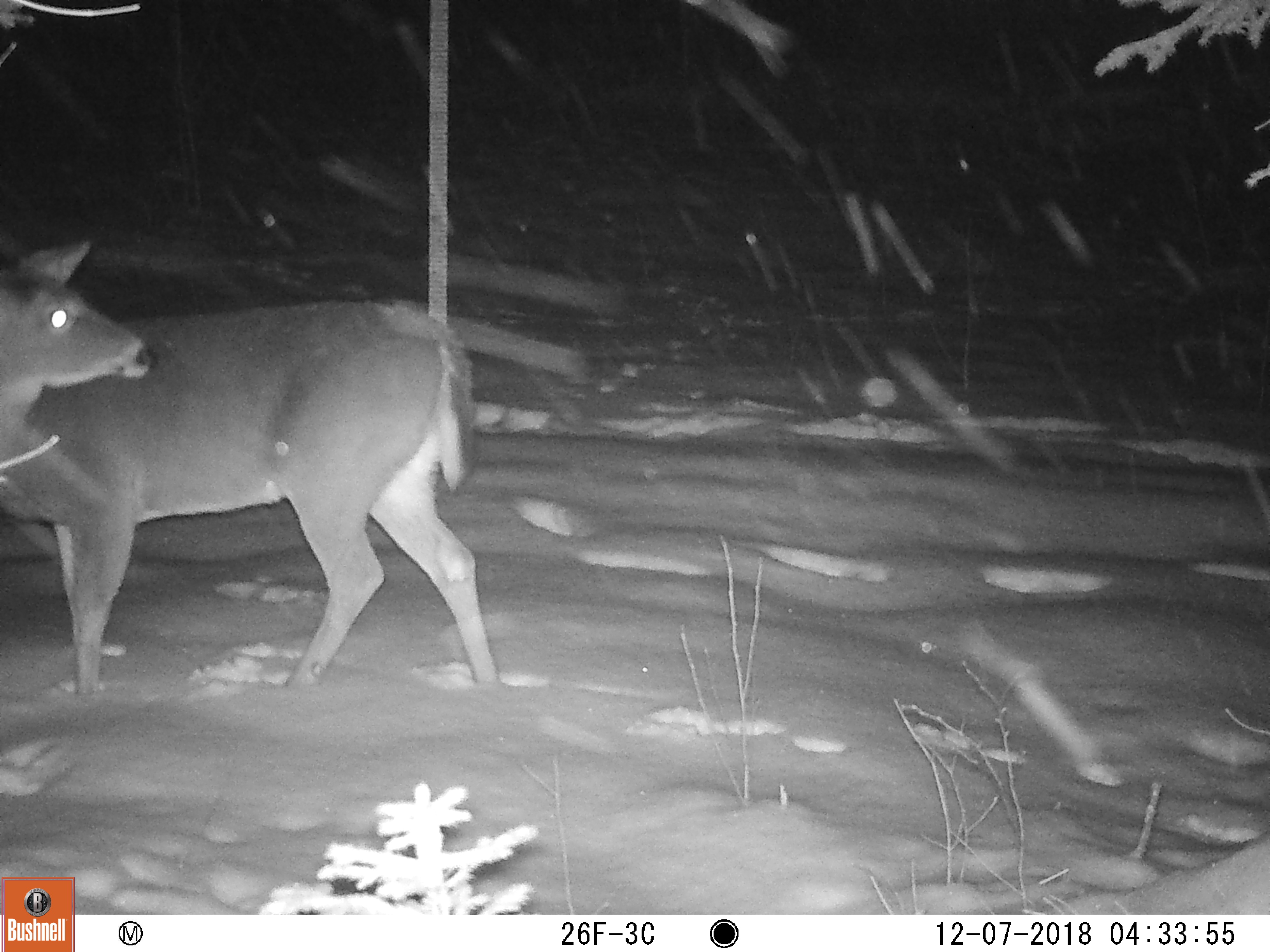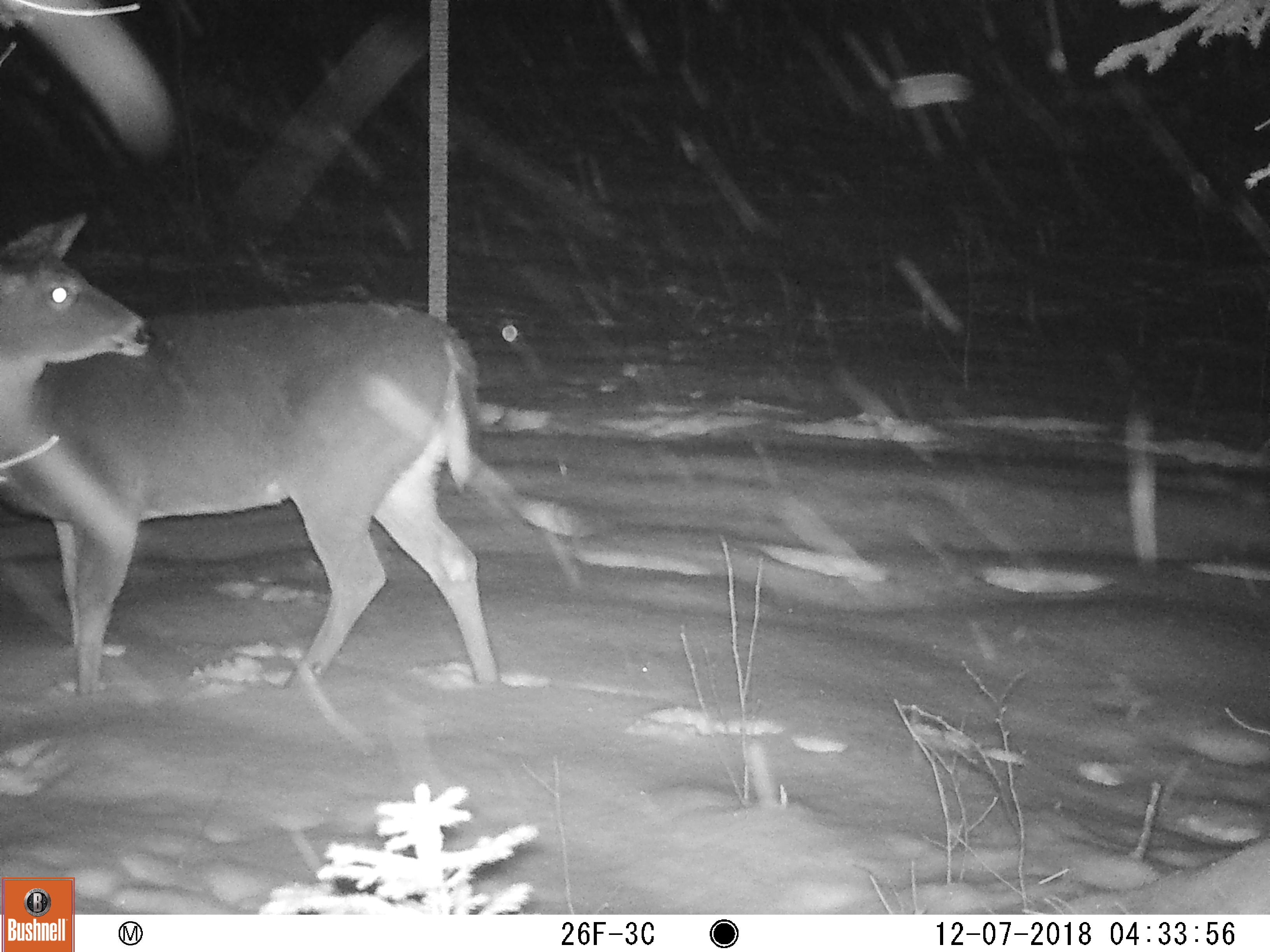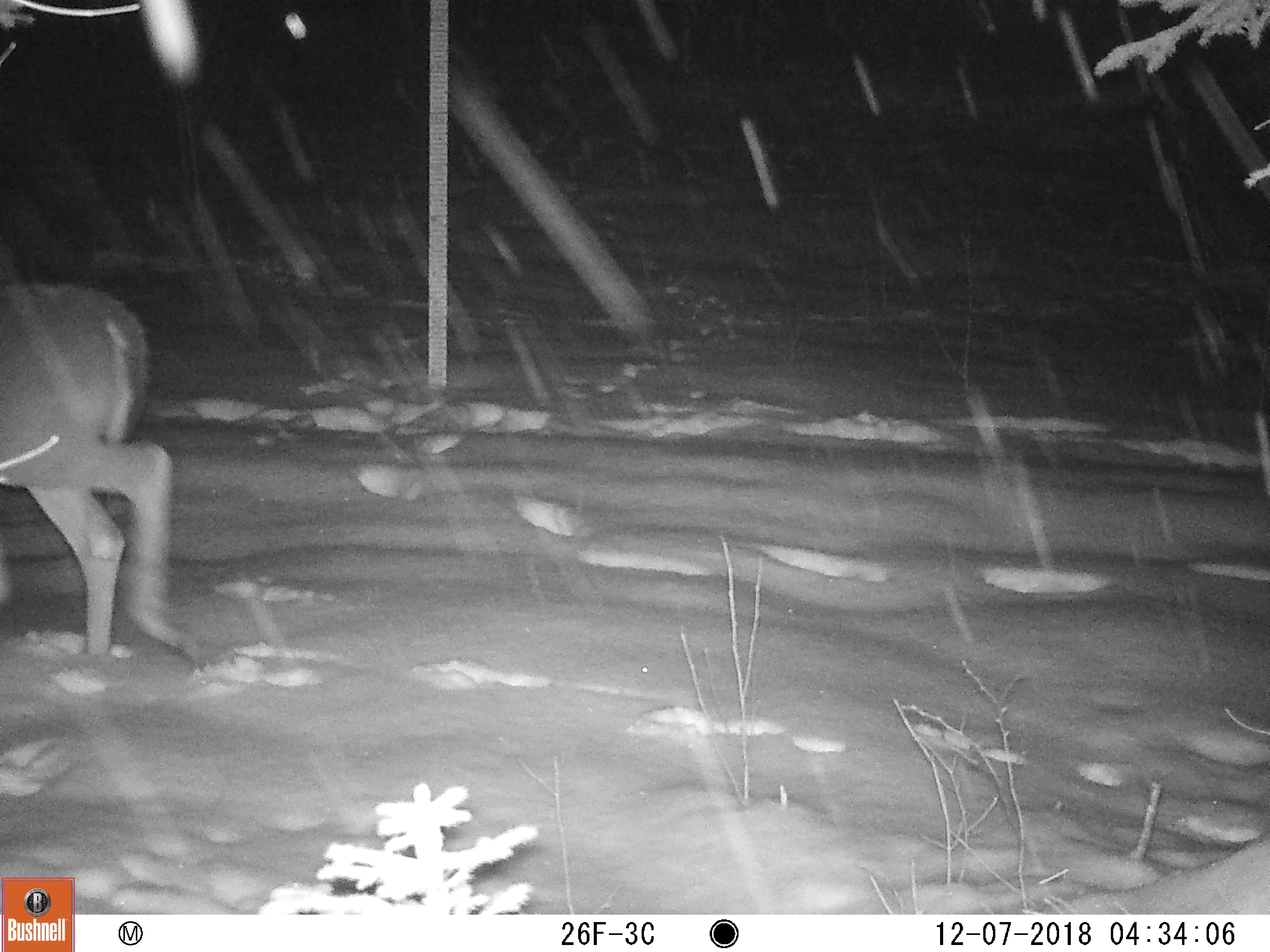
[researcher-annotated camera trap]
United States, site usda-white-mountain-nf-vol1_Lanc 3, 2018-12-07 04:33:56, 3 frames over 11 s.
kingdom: Animalia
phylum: Chordata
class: Mammalia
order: Artiodactyla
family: Cervidae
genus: Odocoileus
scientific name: Odocoileus virginianus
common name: white-tailed deer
White-tailed deer (Odocoileus virginianus).